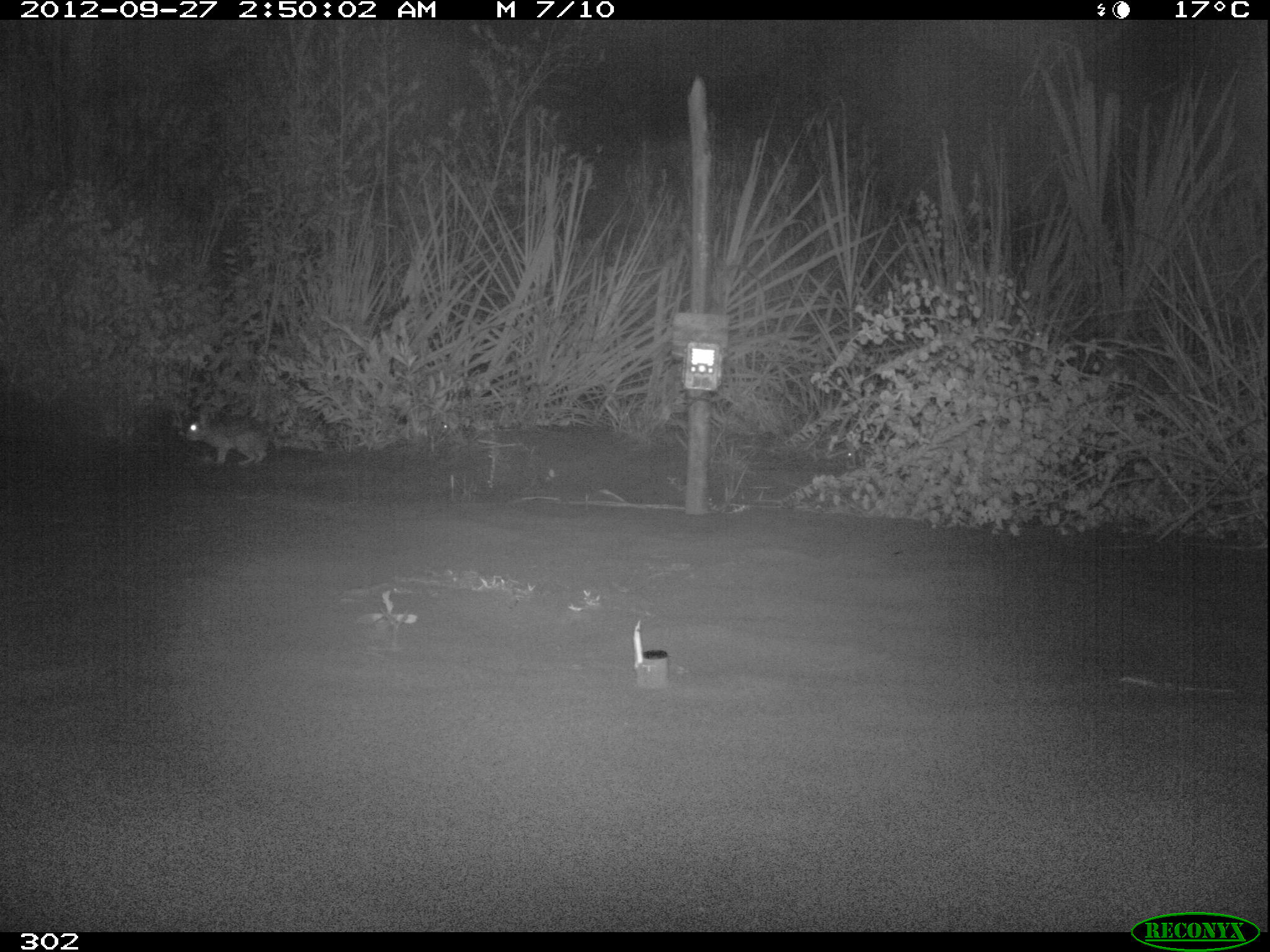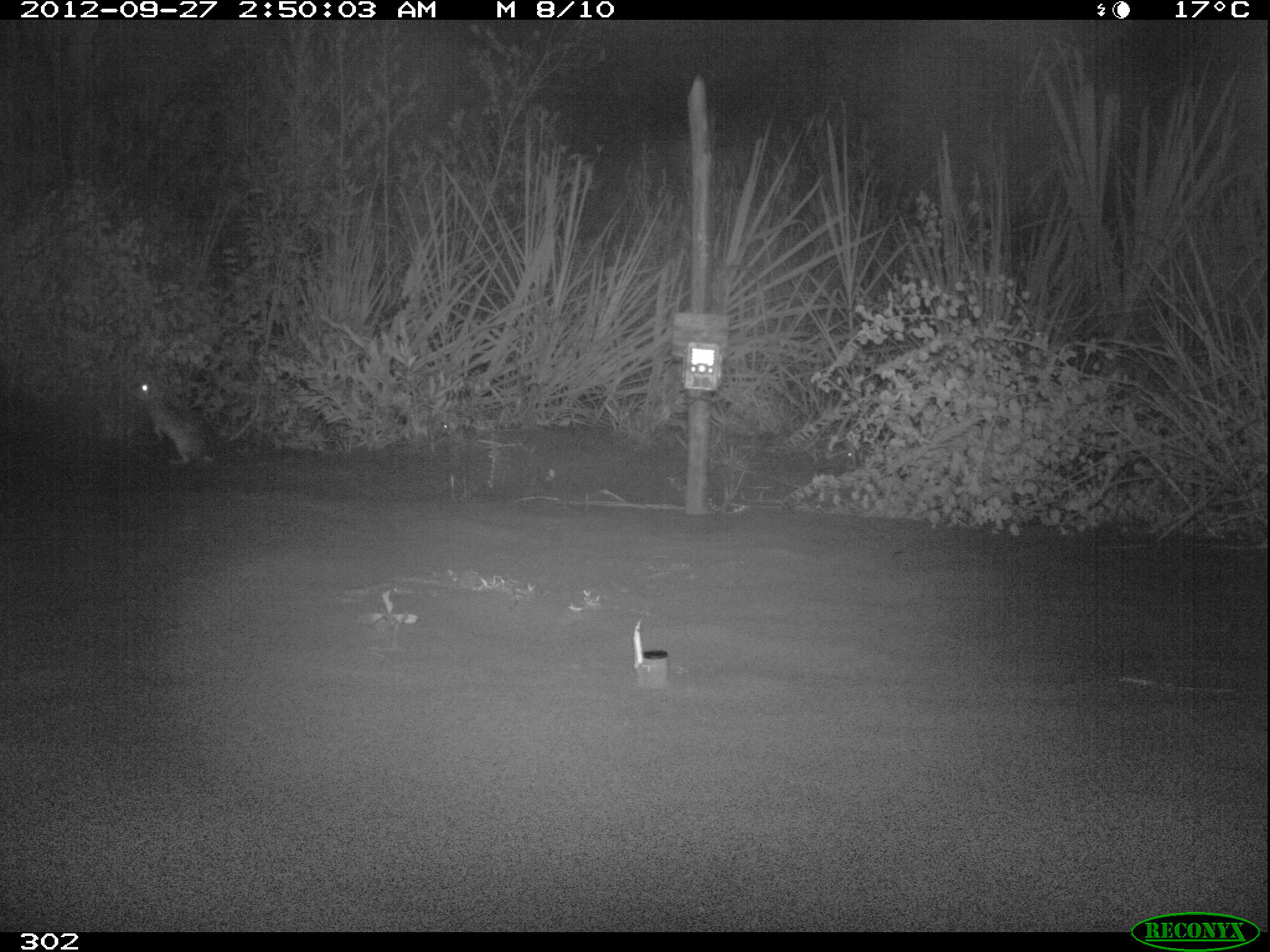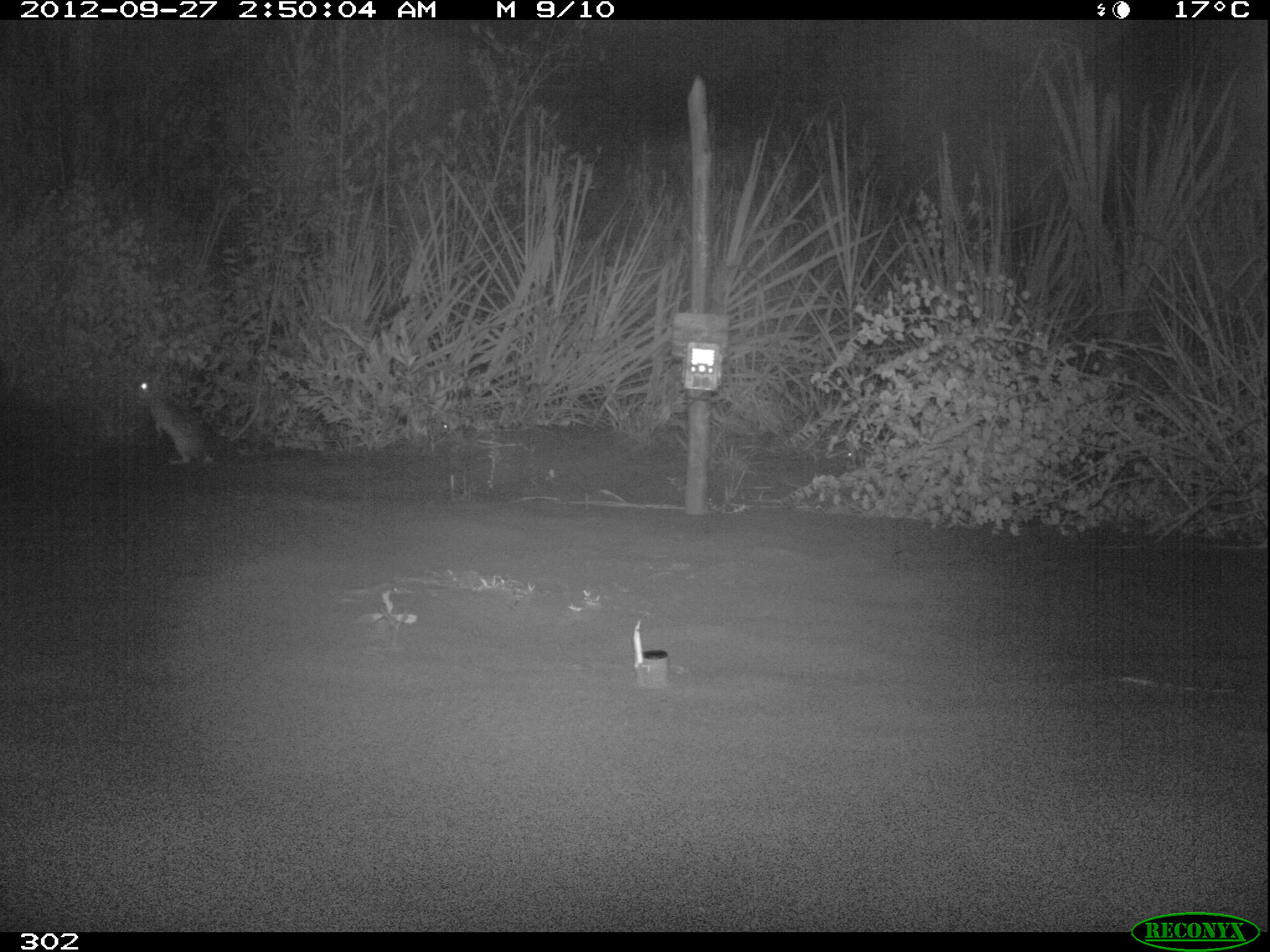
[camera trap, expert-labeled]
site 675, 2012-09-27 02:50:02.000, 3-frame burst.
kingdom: Animalia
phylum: Chordata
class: Mammalia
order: Lagomorpha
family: Leporidae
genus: Sylvilagus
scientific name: Sylvilagus brasiliensis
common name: tapeti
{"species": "Sylvilagus brasiliensis (tapeti)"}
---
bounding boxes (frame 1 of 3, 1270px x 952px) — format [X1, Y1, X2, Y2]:
sylvilagus brasiliensis: [186, 409, 269, 465]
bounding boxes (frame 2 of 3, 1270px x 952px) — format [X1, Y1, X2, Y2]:
sylvilagus brasiliensis: [130, 380, 209, 465]